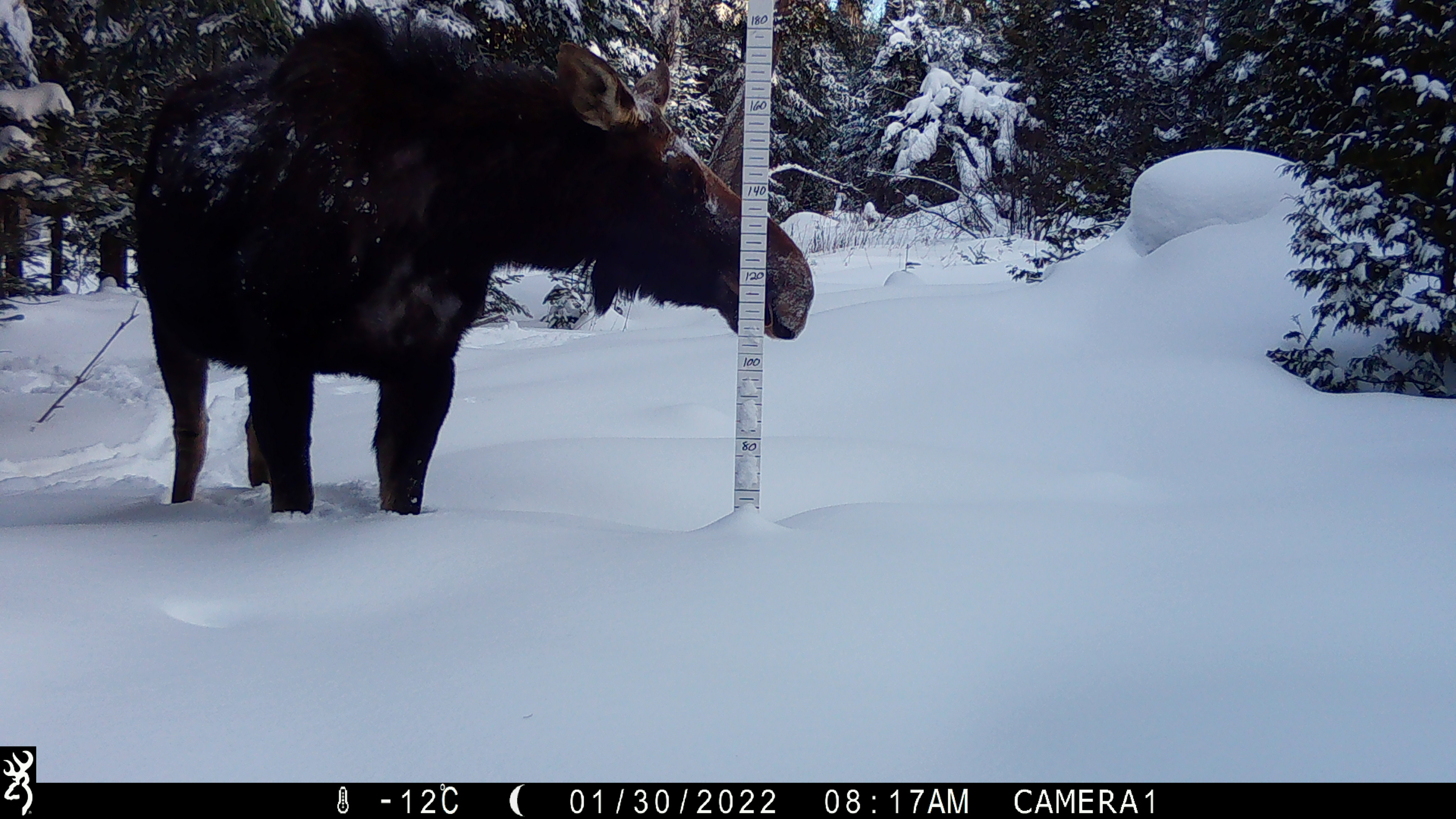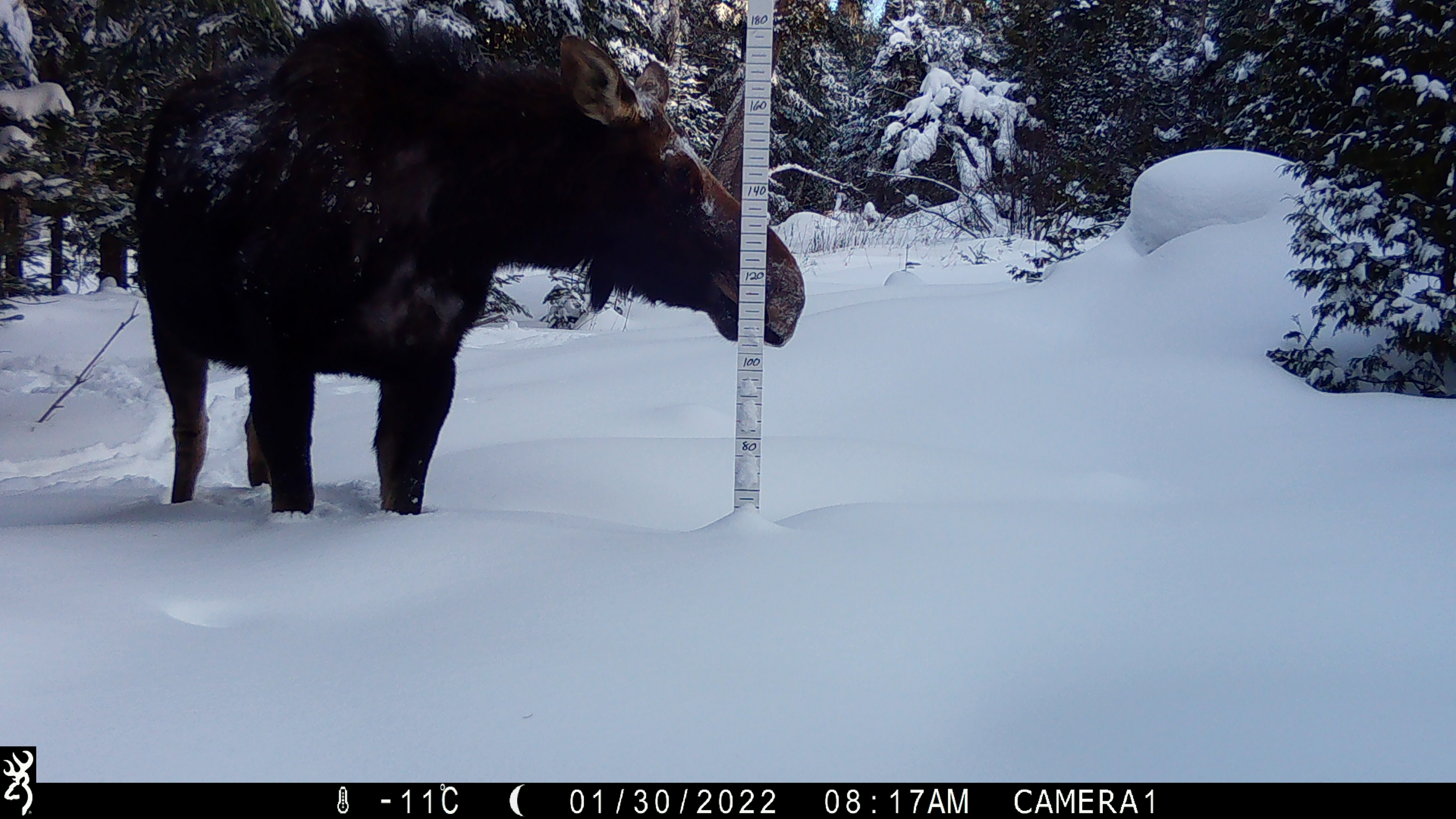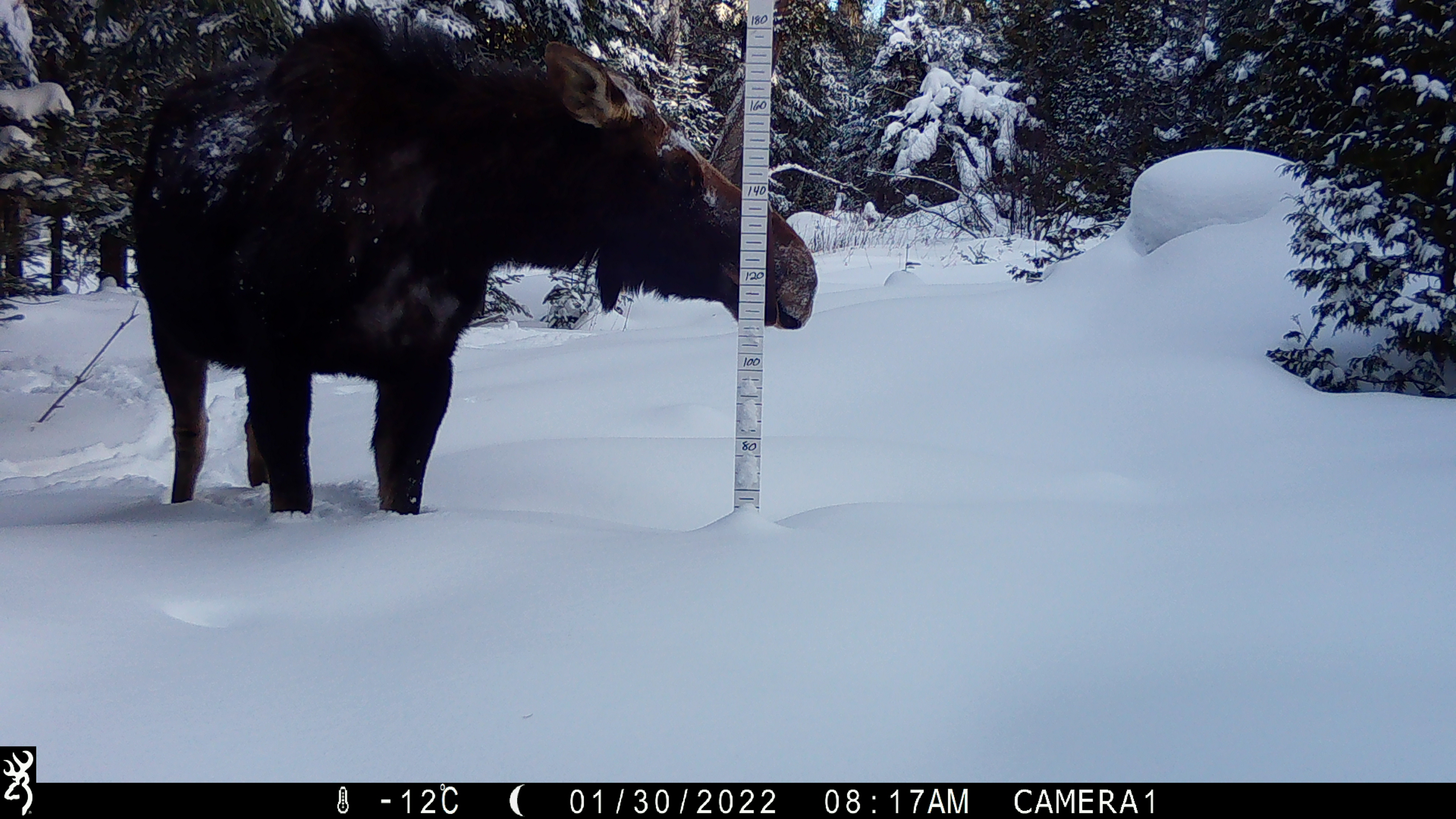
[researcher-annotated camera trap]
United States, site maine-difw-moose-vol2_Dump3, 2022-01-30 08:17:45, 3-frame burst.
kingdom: Animalia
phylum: Chordata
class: Mammalia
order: Artiodactyla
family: Cervidae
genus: Alces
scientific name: Alces alces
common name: moose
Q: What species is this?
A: Moose (Alces alces).